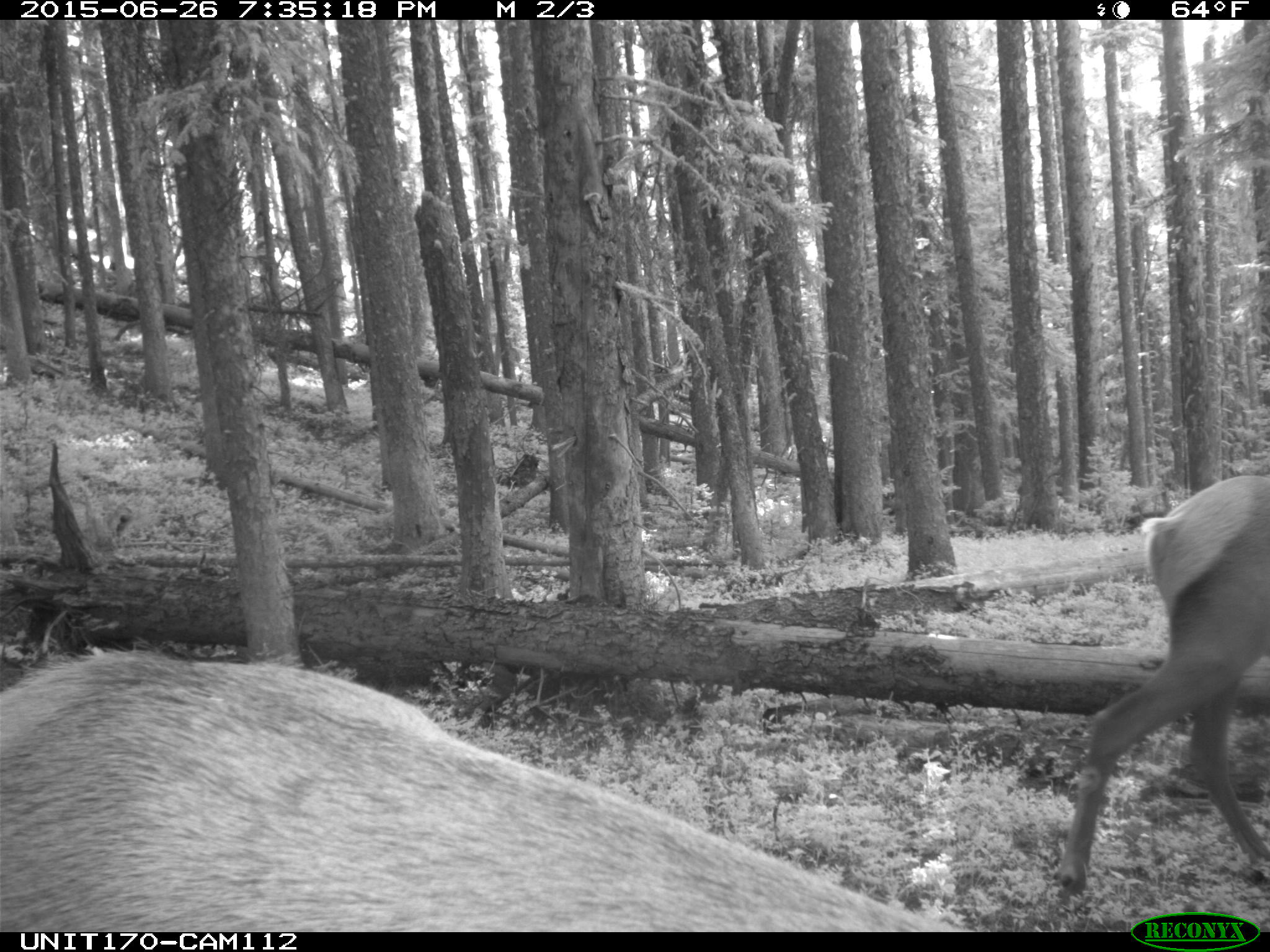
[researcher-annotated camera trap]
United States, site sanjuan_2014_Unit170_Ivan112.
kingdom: Animalia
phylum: Chordata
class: Mammalia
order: Artiodactyla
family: Cervidae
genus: Cervus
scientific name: Cervus elaphus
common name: red deer